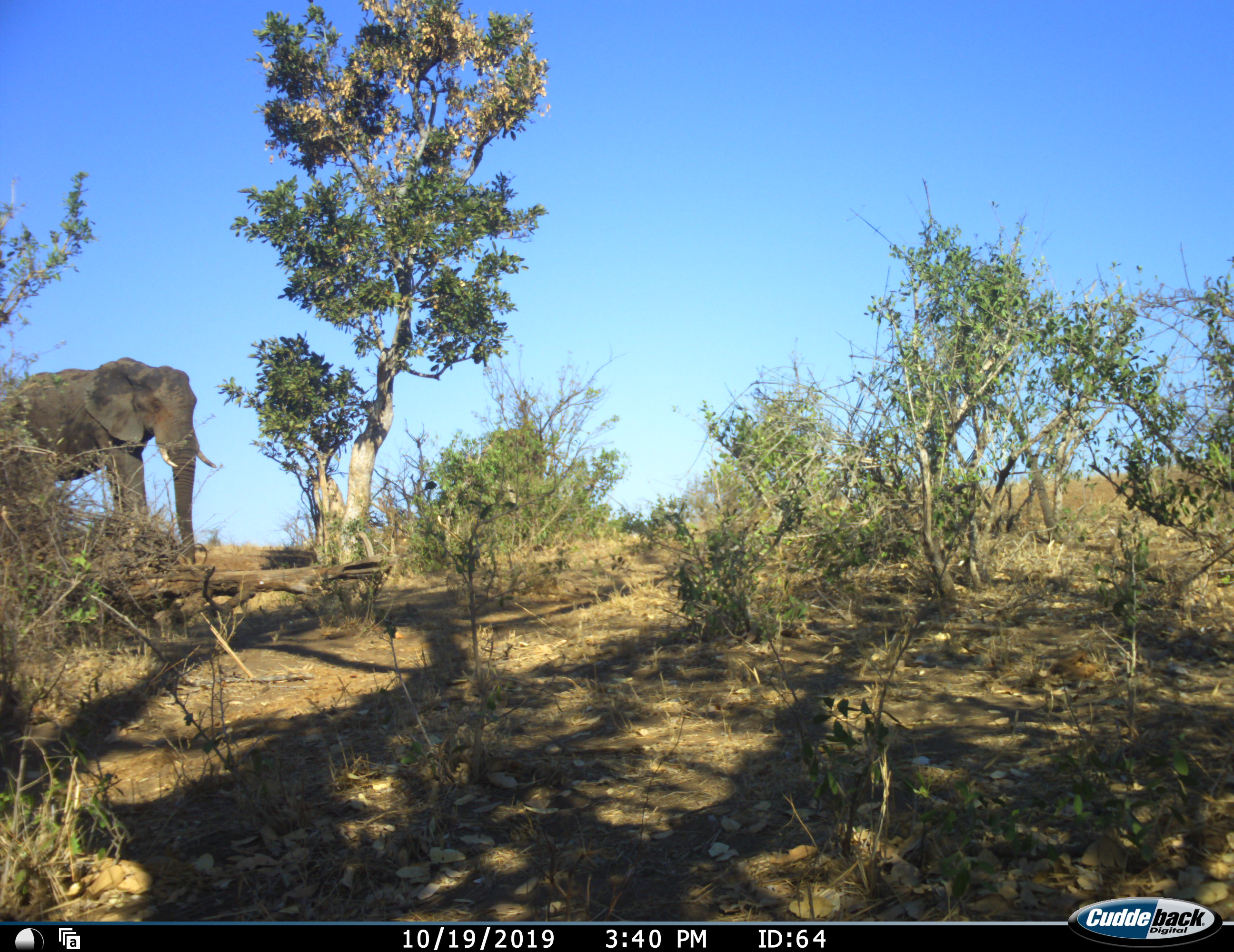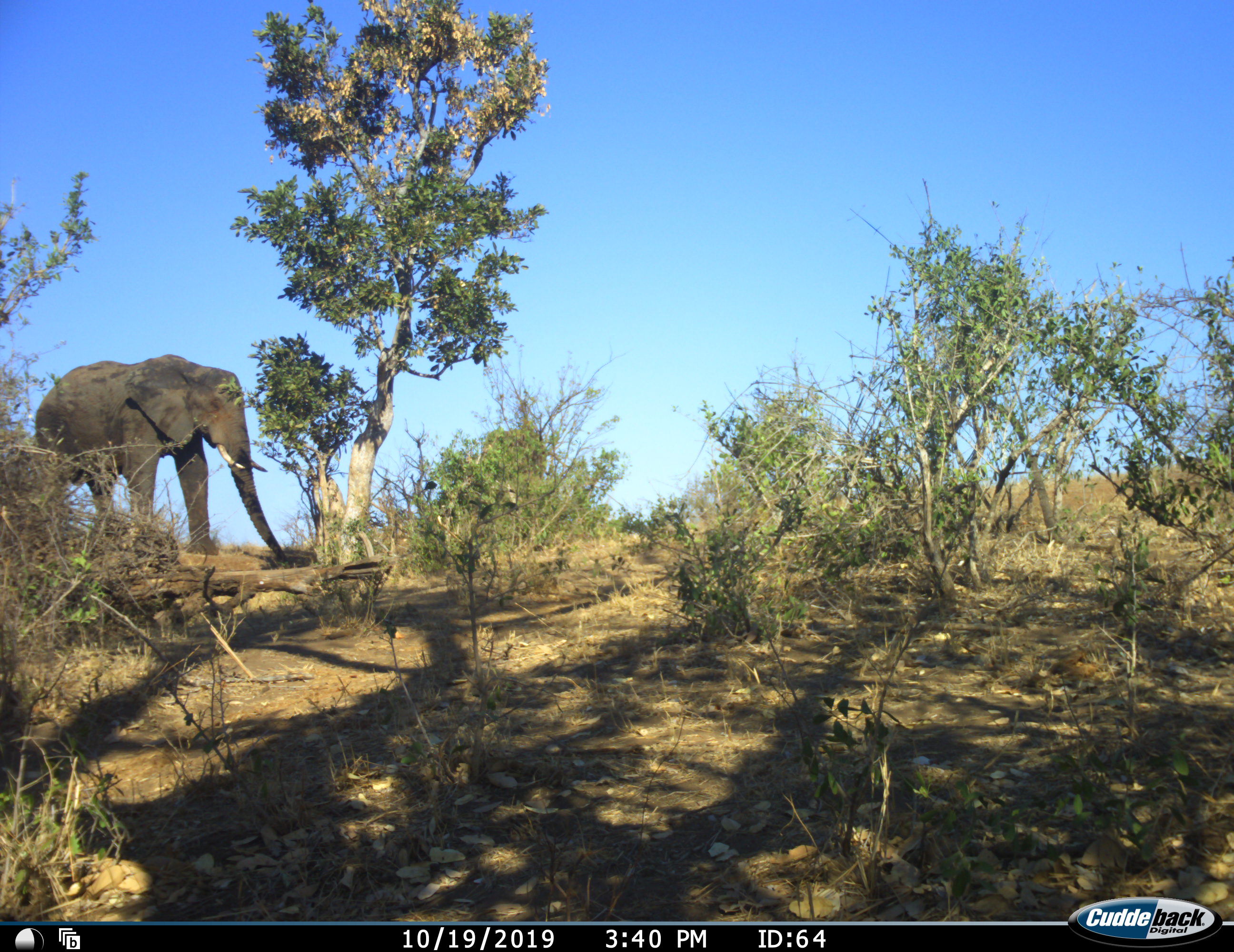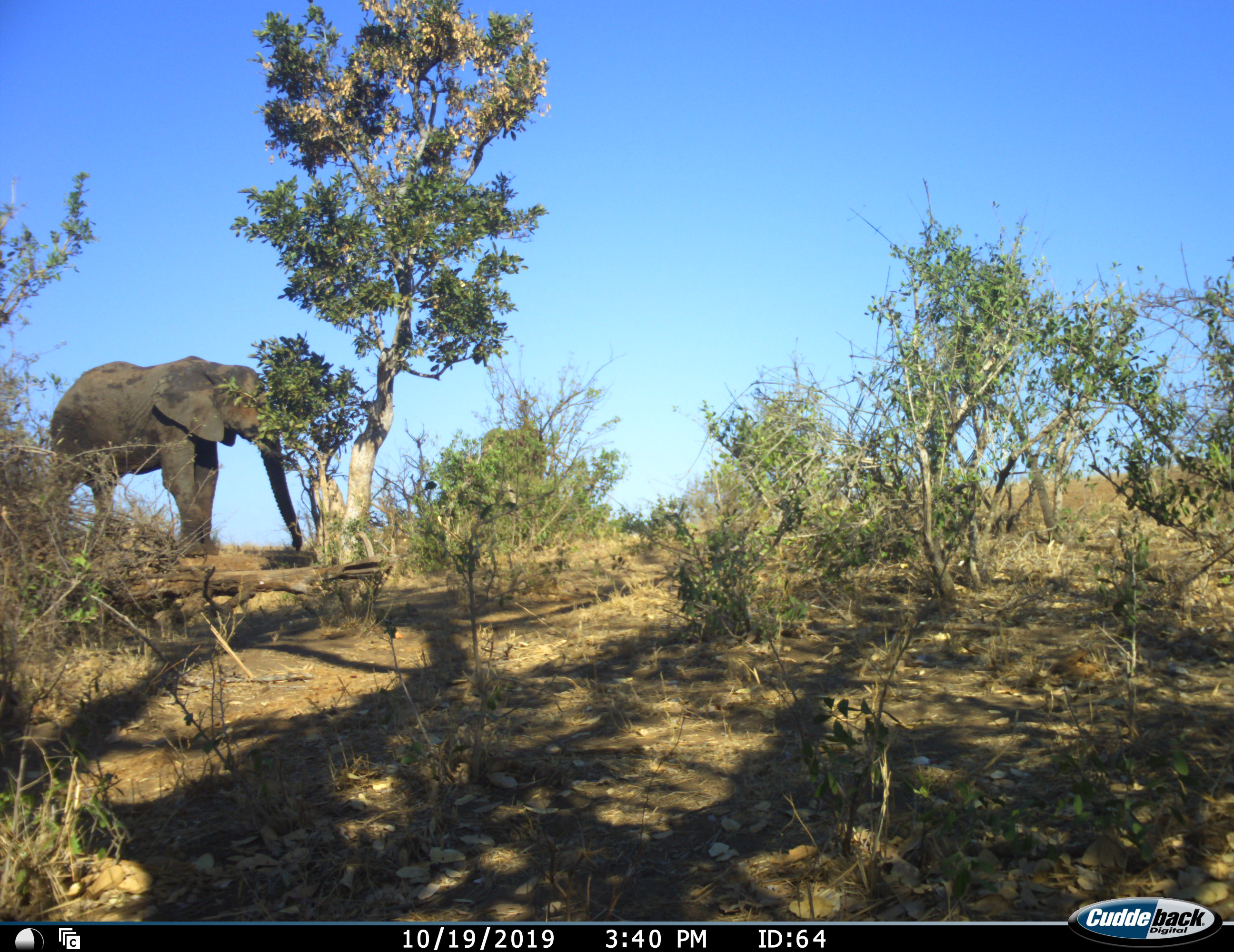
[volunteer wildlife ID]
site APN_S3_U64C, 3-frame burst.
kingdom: Animalia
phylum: Chordata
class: Mammalia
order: Proboscidea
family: Elephantidae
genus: Loxodonta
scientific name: Loxodonta africana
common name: african bush elephant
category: elephant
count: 1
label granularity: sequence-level